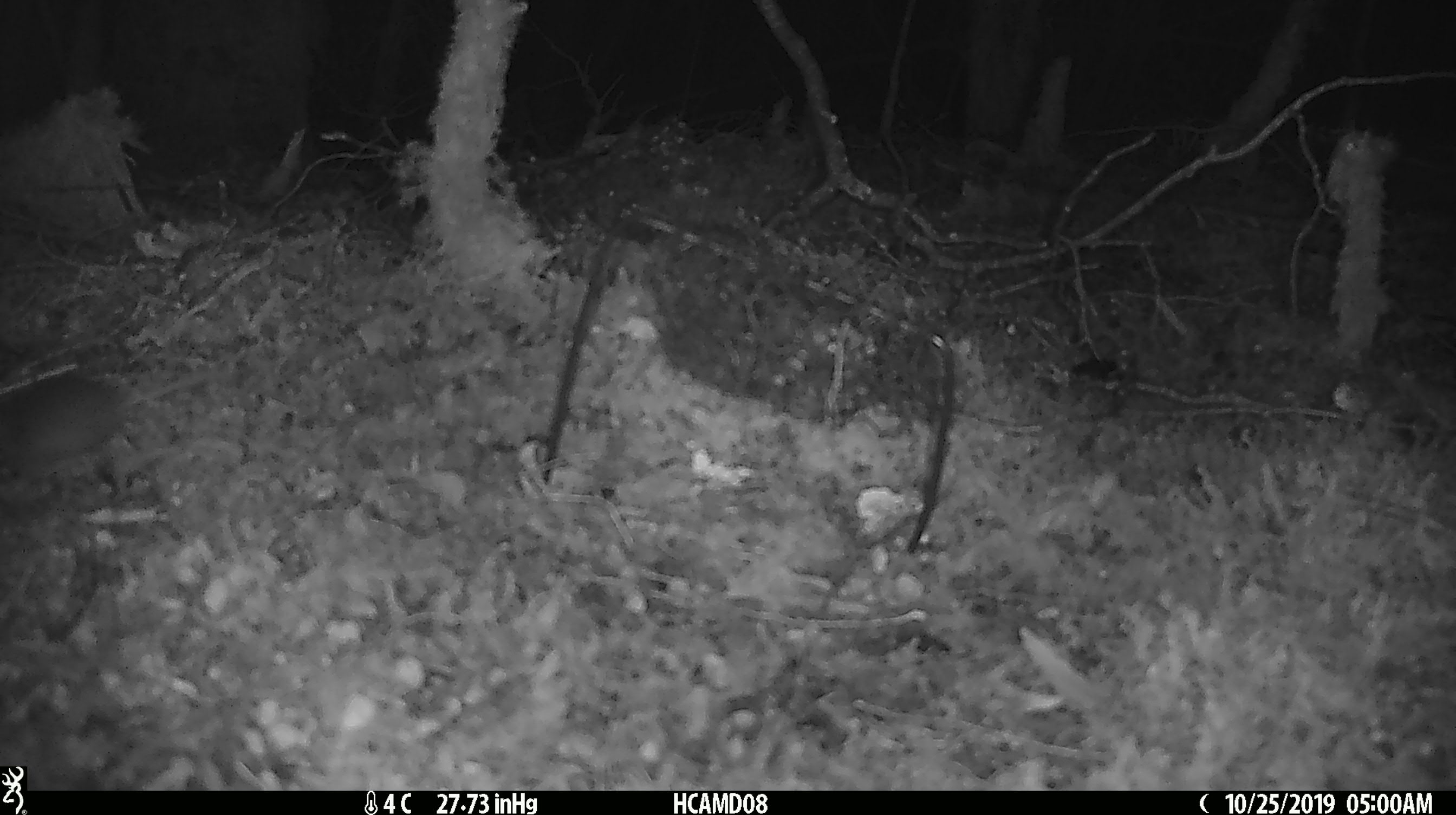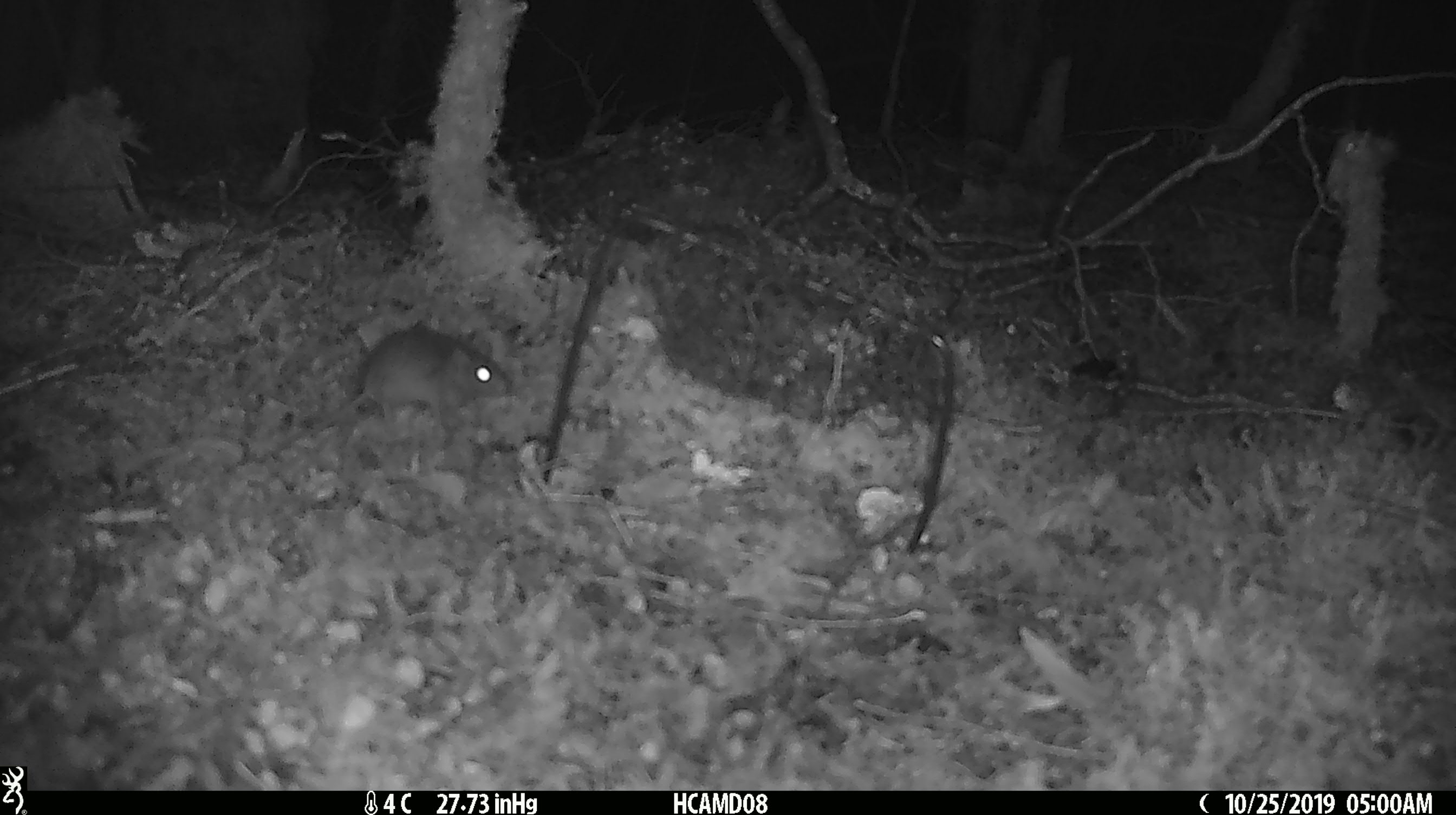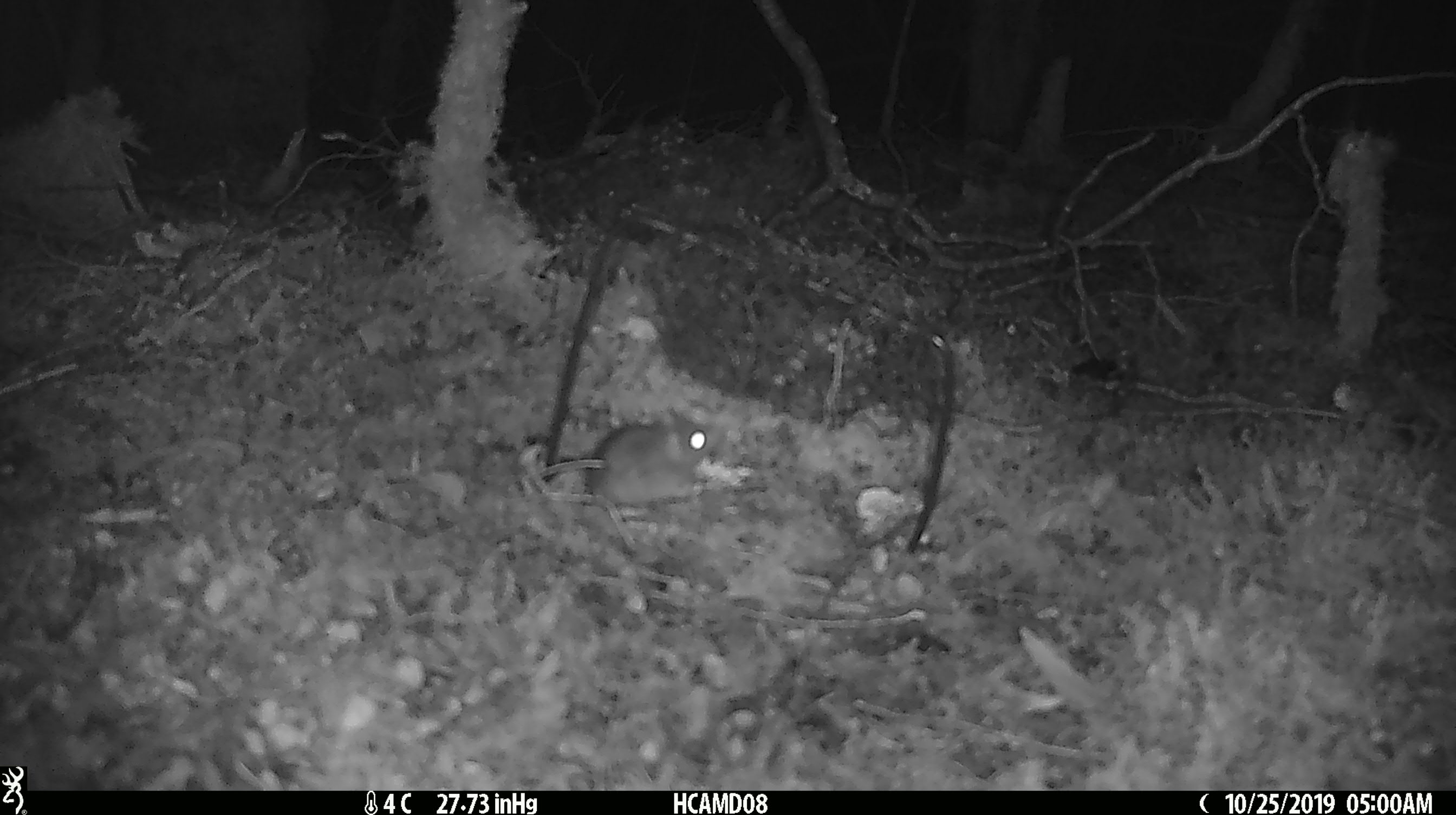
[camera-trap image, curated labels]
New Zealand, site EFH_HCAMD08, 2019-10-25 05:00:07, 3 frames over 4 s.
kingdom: Animalia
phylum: Chordata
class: Mammalia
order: Rodentia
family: Muridae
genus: Mus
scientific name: Mus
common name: mouse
Mouse (Mus).